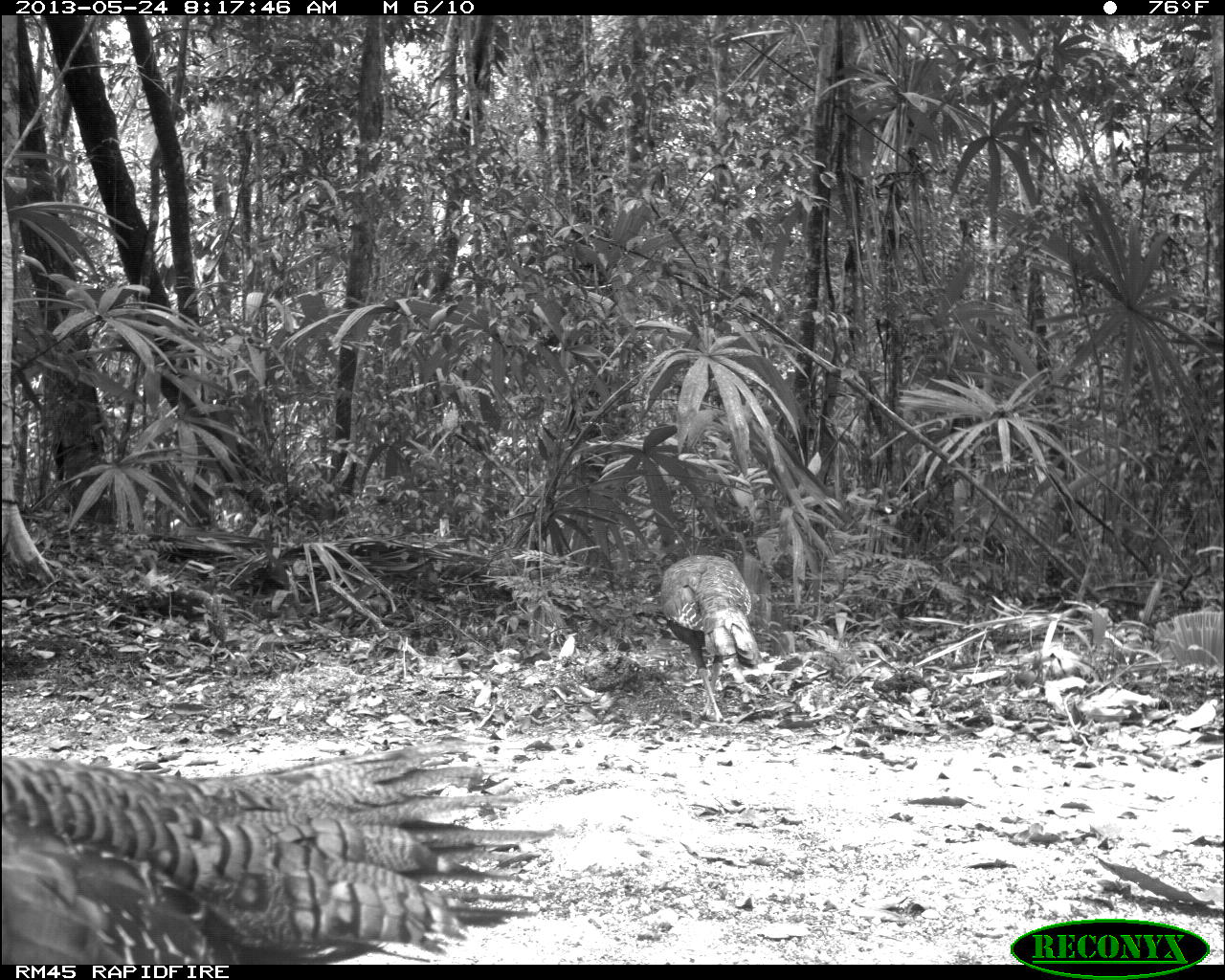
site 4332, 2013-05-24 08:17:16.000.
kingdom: Animalia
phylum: Chordata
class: Aves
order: Galliformes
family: Phasianidae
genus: Meleagris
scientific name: Meleagris ocellata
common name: ocellated turkey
Meleagris ocellata (ocellated turkey), count 3.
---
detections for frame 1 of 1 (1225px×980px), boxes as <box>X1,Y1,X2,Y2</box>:
meleagris ocellata: <box>0,712,535,965</box>; <box>661,549,764,723</box>